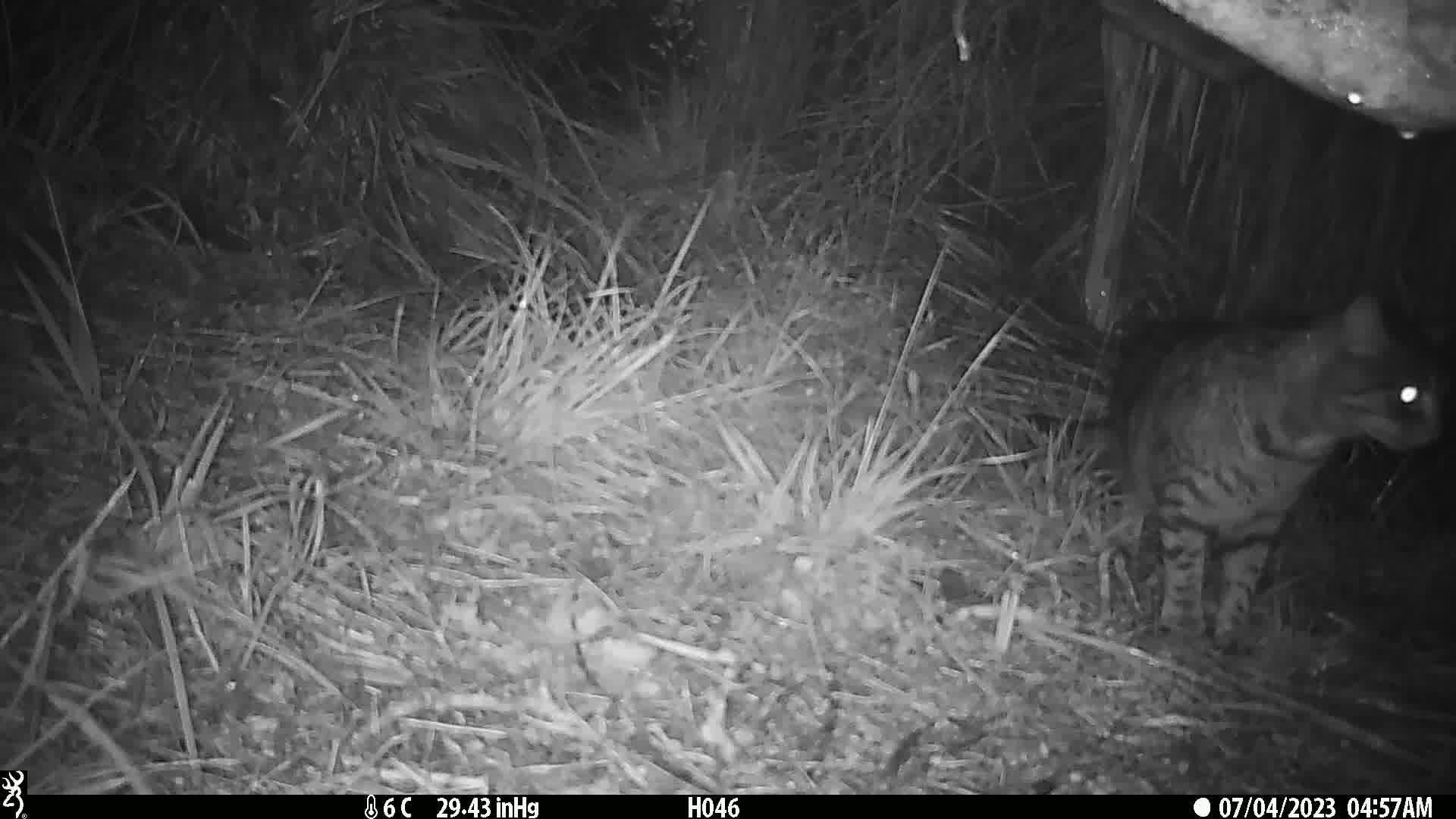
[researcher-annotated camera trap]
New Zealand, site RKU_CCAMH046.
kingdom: Animalia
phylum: Chordata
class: Mammalia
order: Carnivora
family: Felidae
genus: Felis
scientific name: Felis catus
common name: domestic cat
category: cat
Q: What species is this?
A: Cat (domestic cat) (Felis catus).